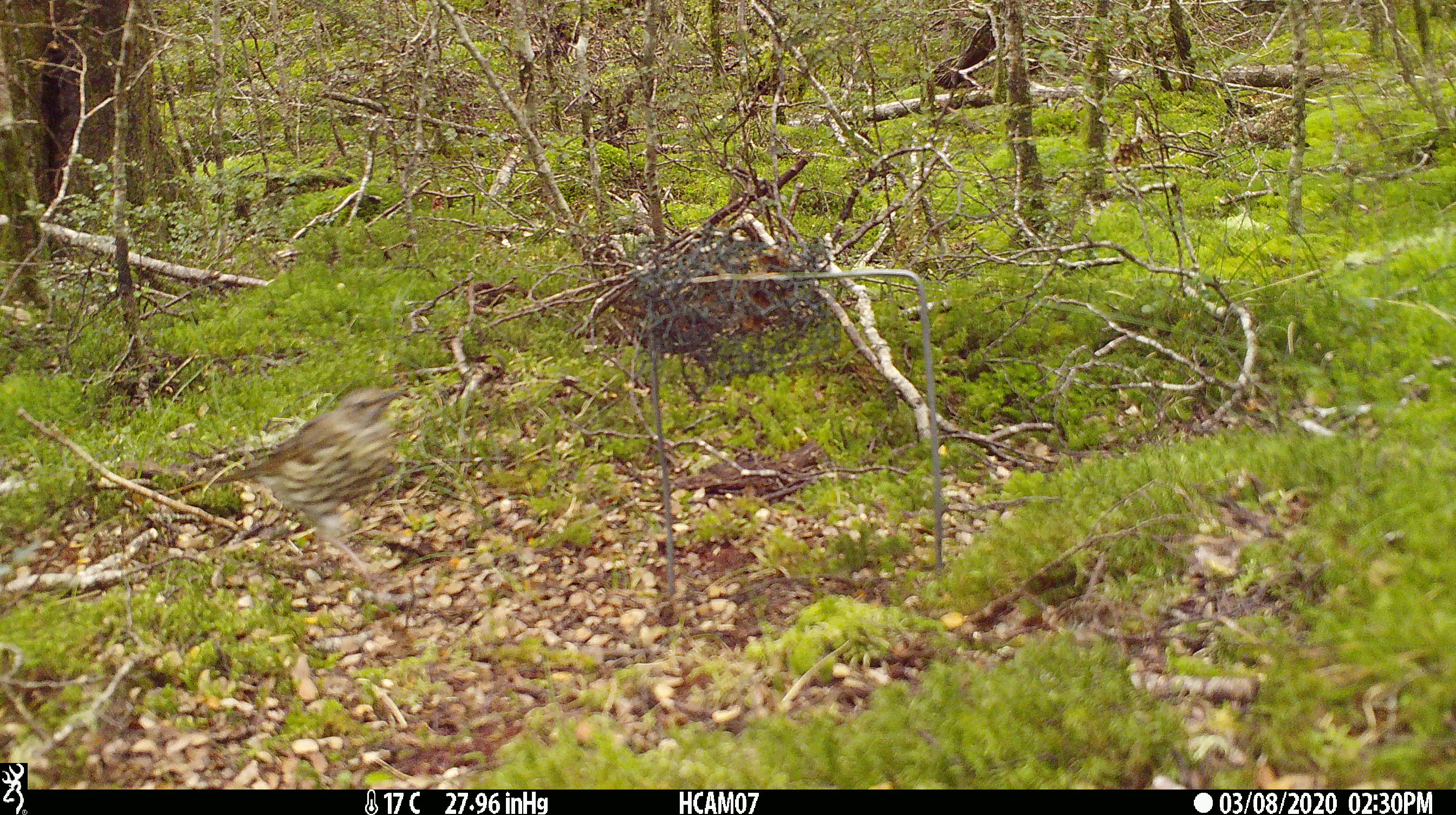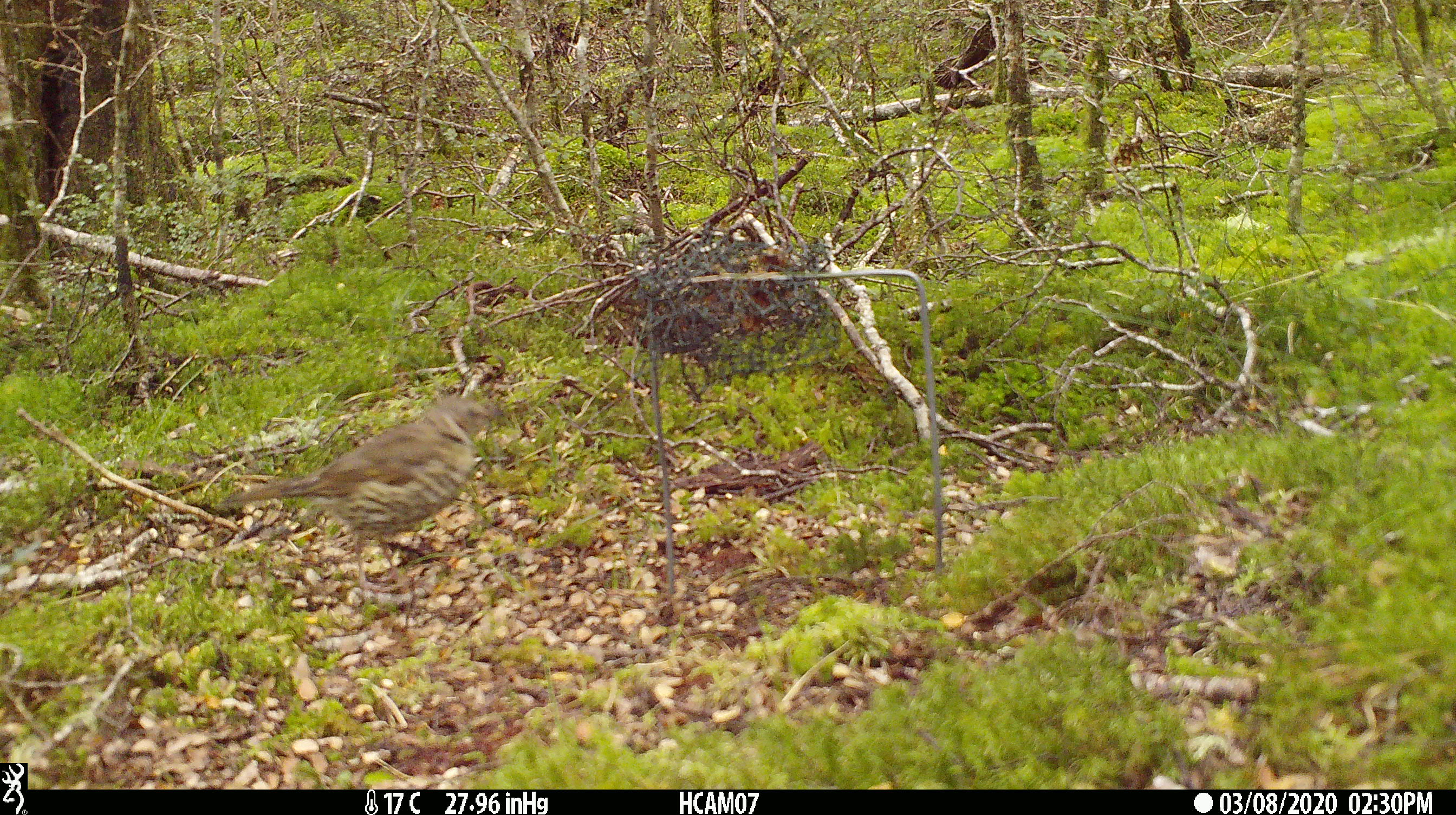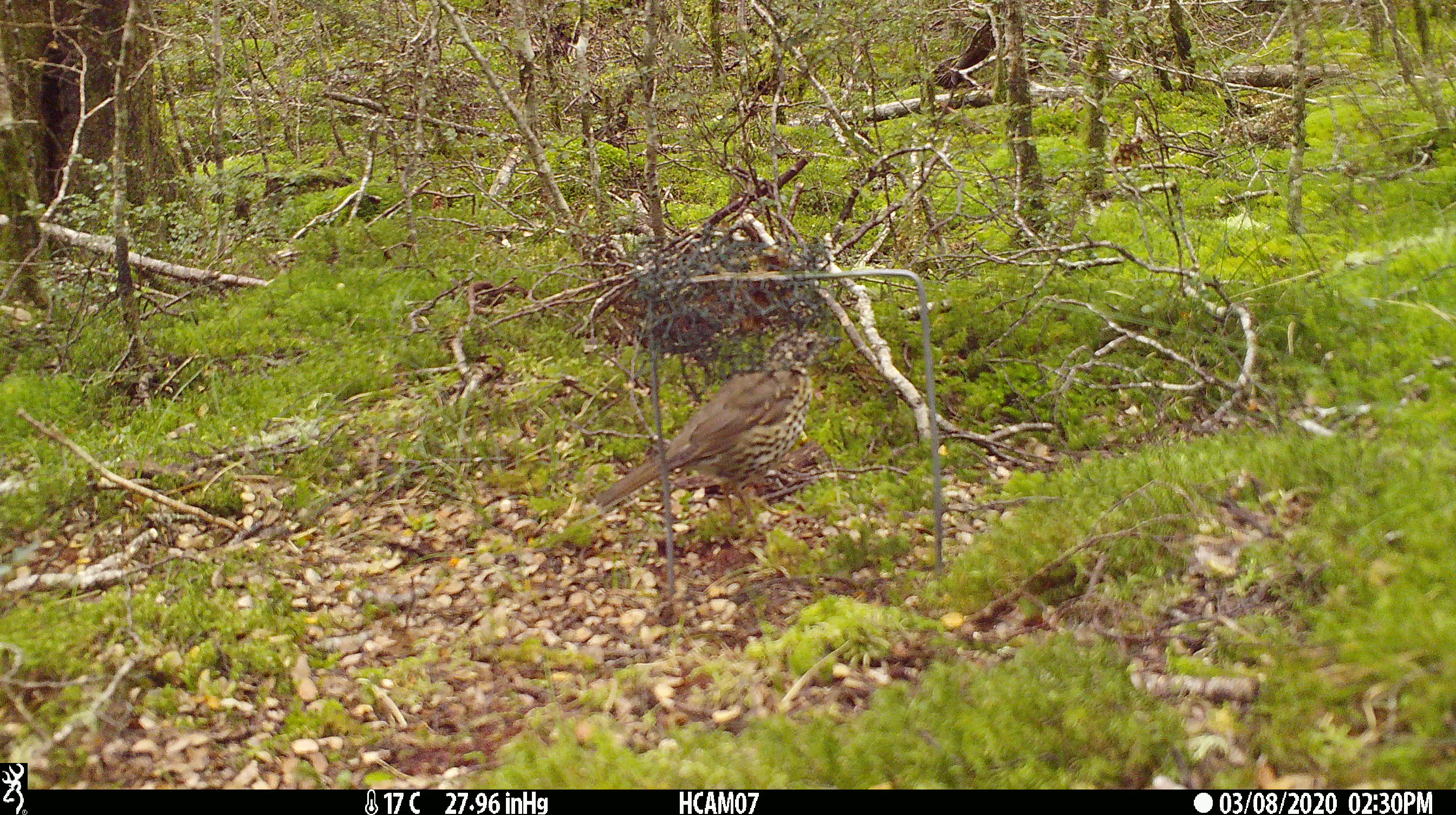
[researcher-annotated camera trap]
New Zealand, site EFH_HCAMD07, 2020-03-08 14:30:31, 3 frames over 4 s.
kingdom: Animalia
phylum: Chordata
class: Aves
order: Passeriformes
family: Turdidae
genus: Turdus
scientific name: Turdus philomelos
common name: song thrush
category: thrush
Thrush (song thrush) (Turdus philomelos).